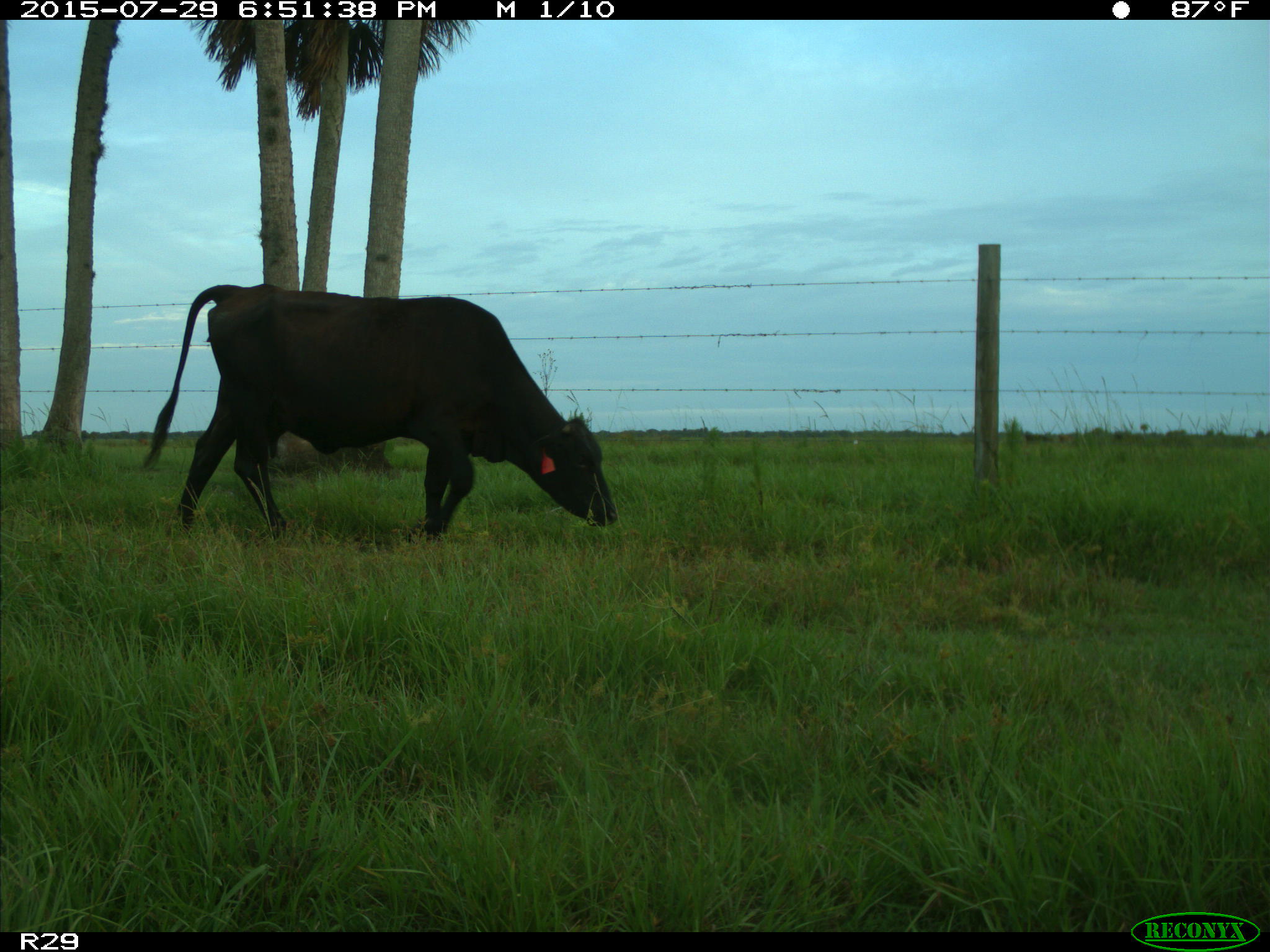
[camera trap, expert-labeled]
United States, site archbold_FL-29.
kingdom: Animalia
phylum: Chordata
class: Mammalia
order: Artiodactyla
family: Bovidae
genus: Bos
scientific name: Bos taurus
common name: domestic cow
Bos taurus (domestic cow).